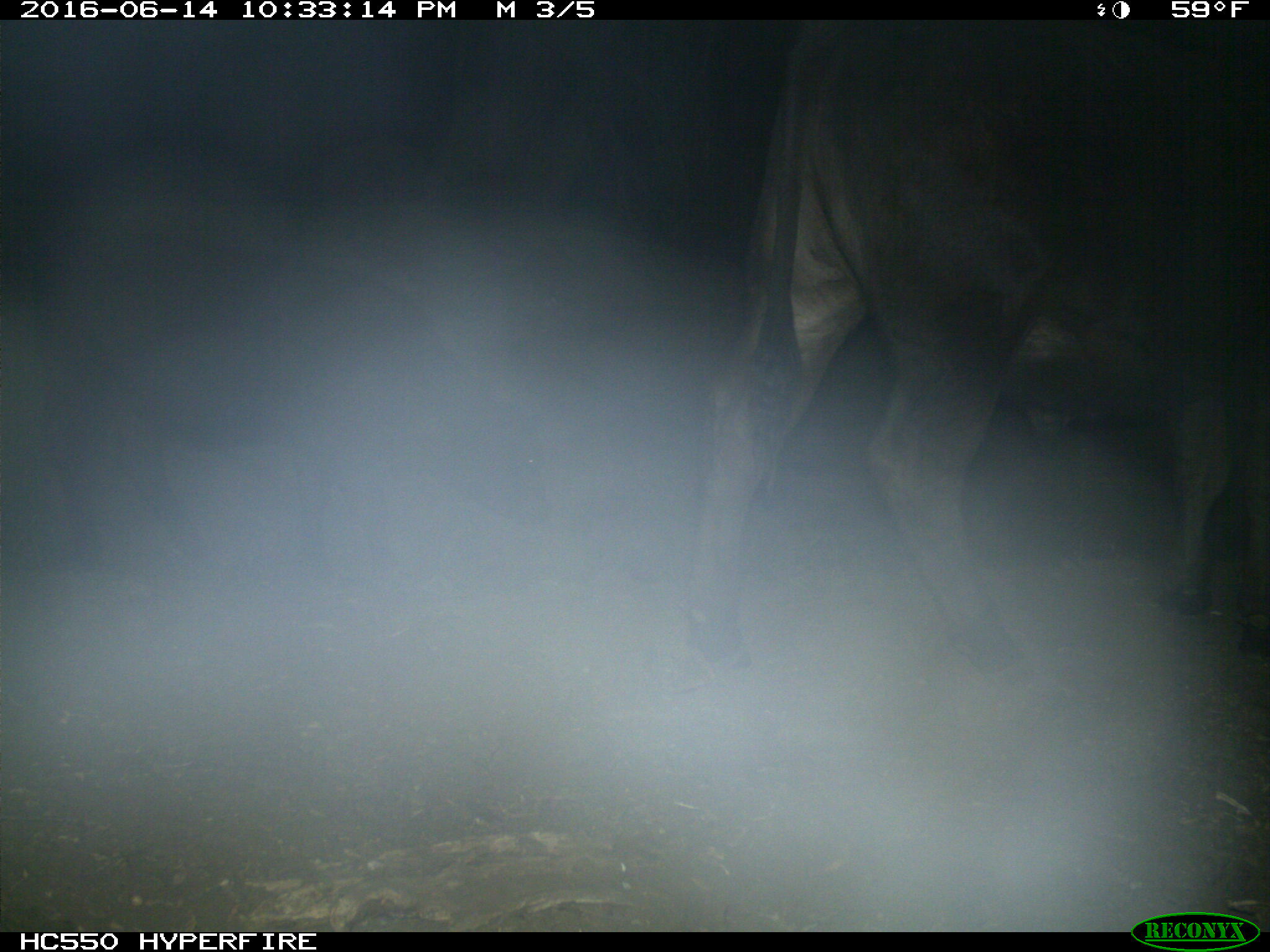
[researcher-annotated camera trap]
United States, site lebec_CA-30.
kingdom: Animalia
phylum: Chordata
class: Mammalia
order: Artiodactyla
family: Bovidae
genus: Bos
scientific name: Bos taurus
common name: domestic cow